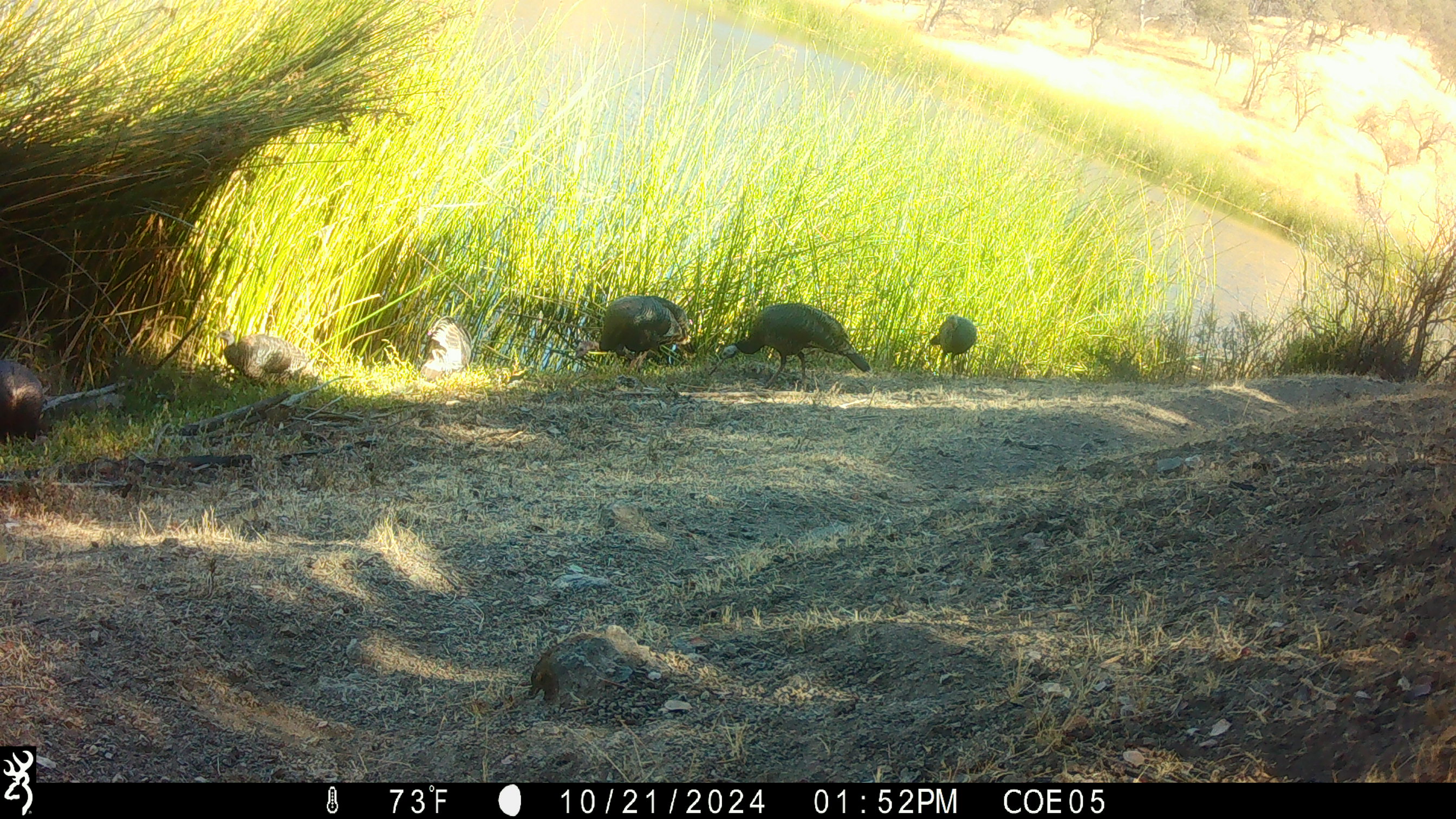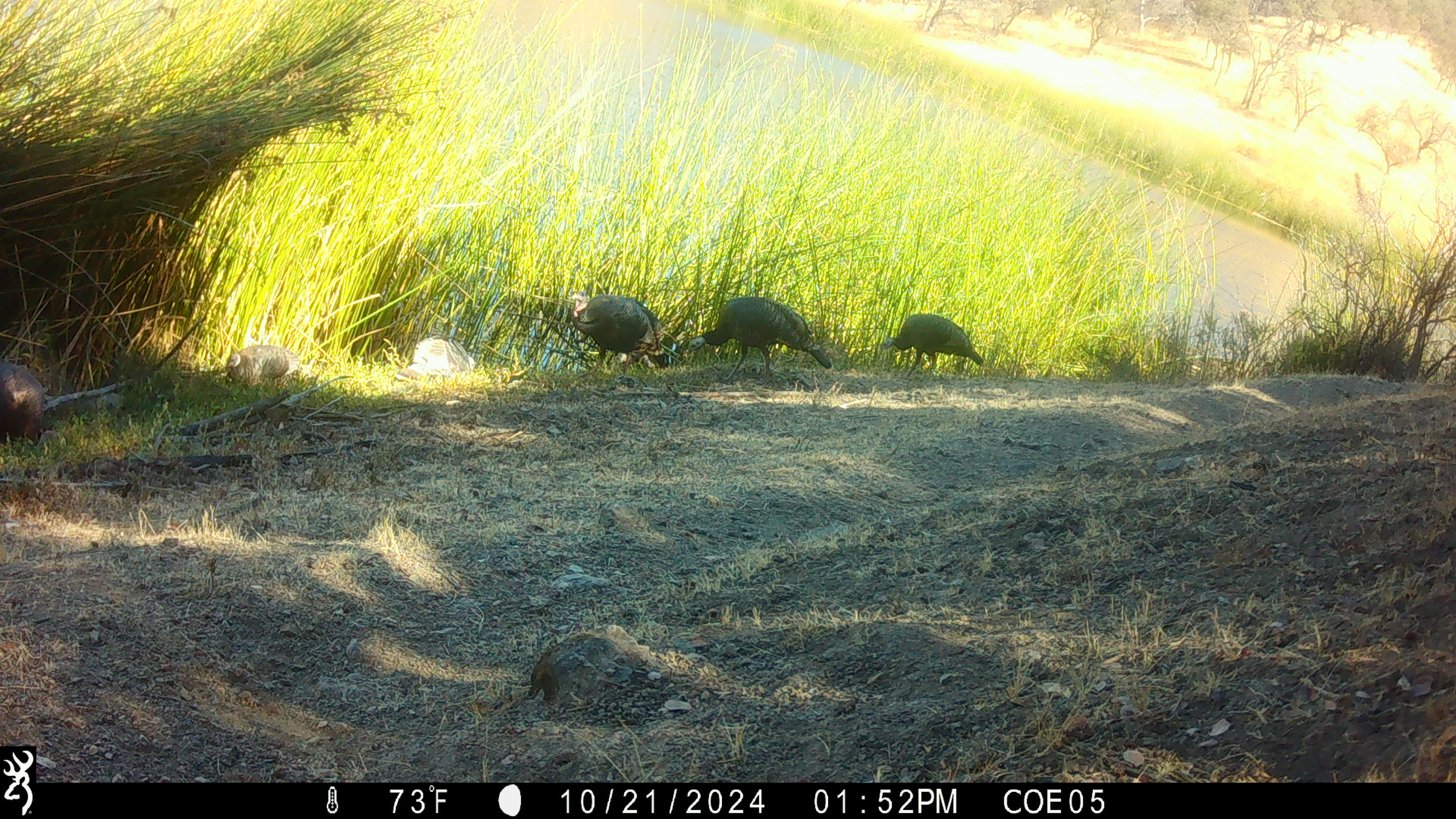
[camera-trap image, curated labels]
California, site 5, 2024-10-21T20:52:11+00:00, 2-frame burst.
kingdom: Animalia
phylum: Chordata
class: Aves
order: Galliformes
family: Phasianidae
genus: Meleagris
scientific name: Meleagris gallopavo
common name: turkey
Turkey (Meleagris gallopavo).